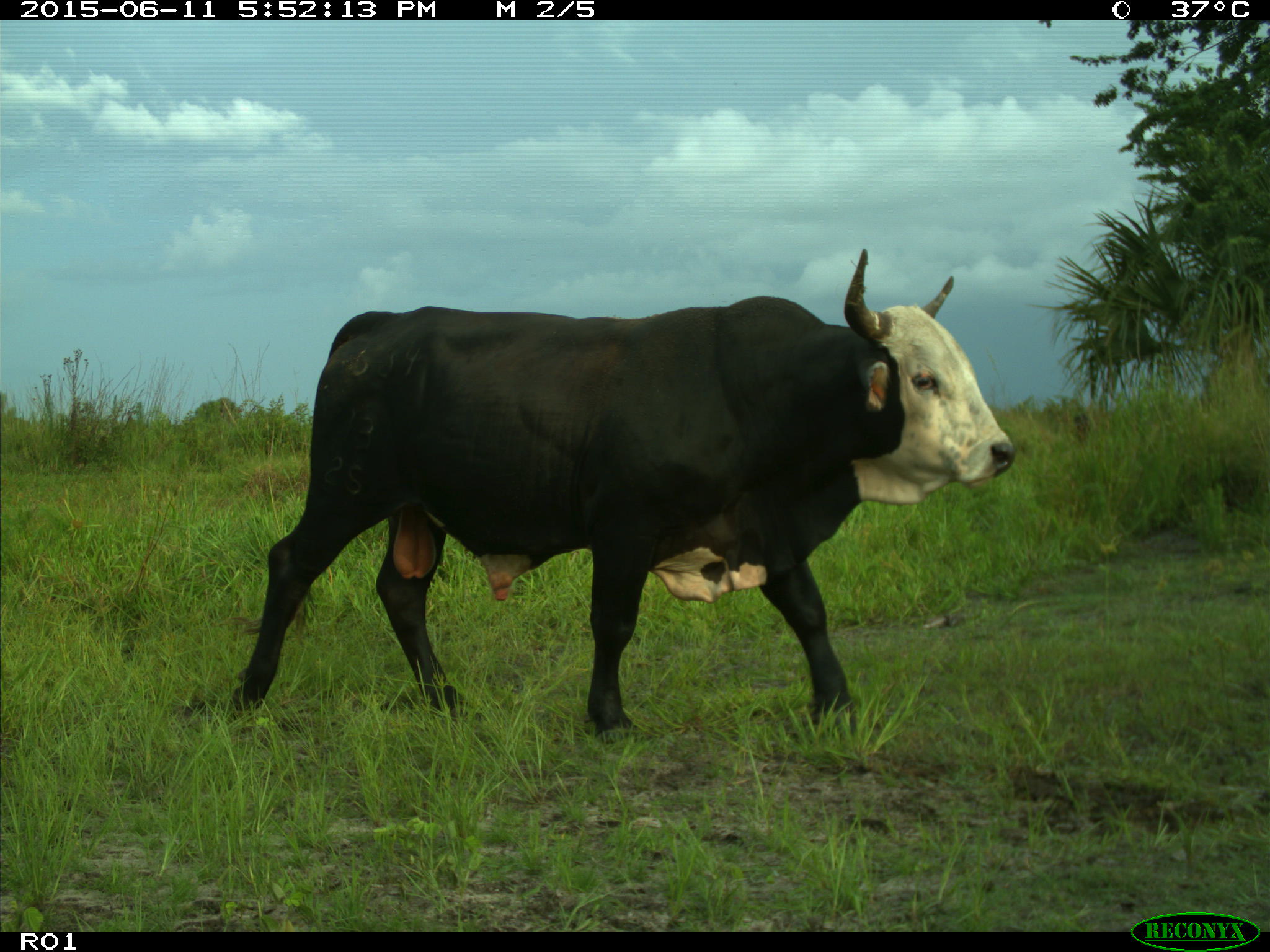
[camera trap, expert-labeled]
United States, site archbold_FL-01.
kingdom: Animalia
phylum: Chordata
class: Mammalia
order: Artiodactyla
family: Bovidae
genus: Bos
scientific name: Bos taurus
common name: domestic cow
Bos taurus (domestic cow).